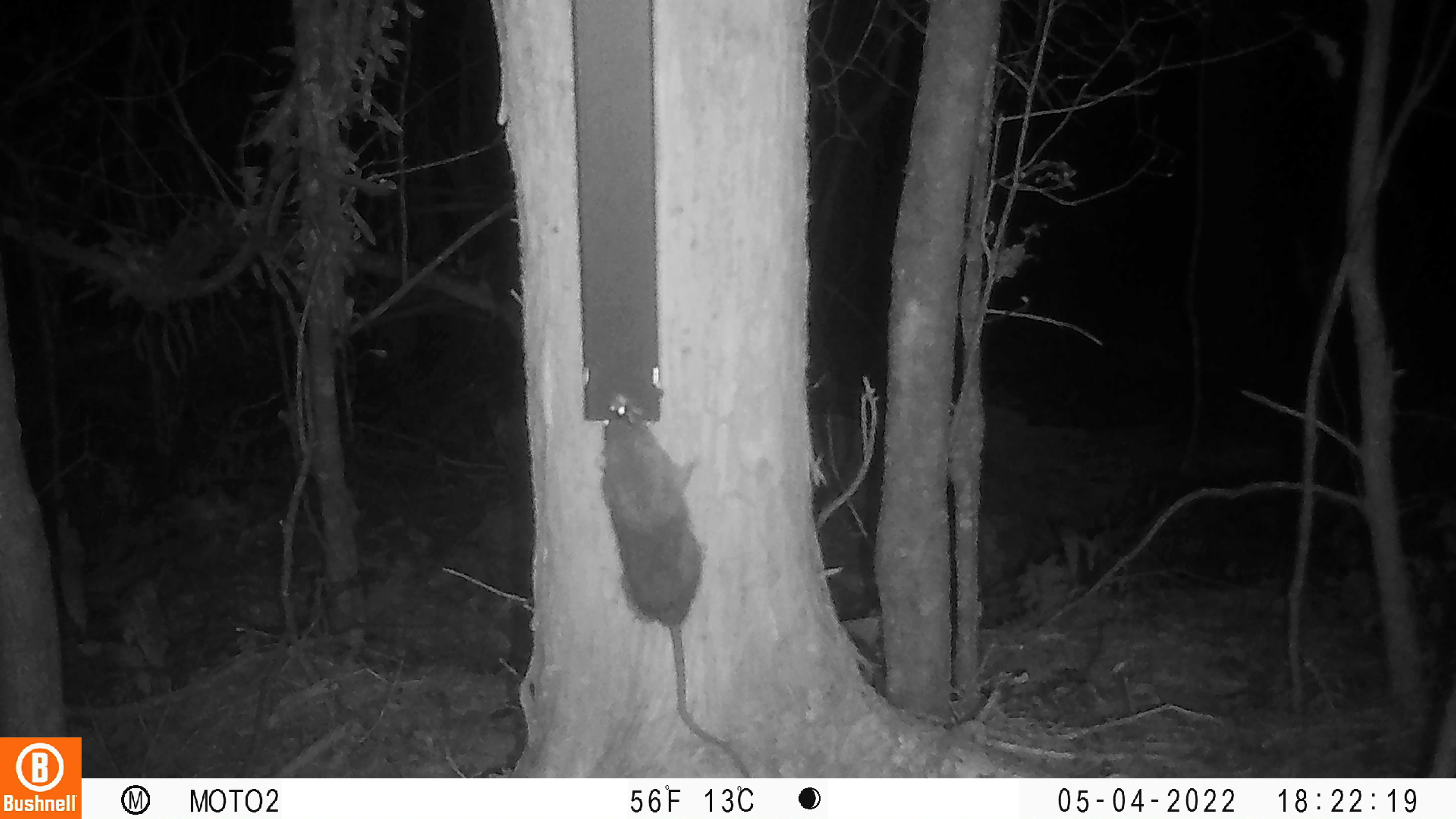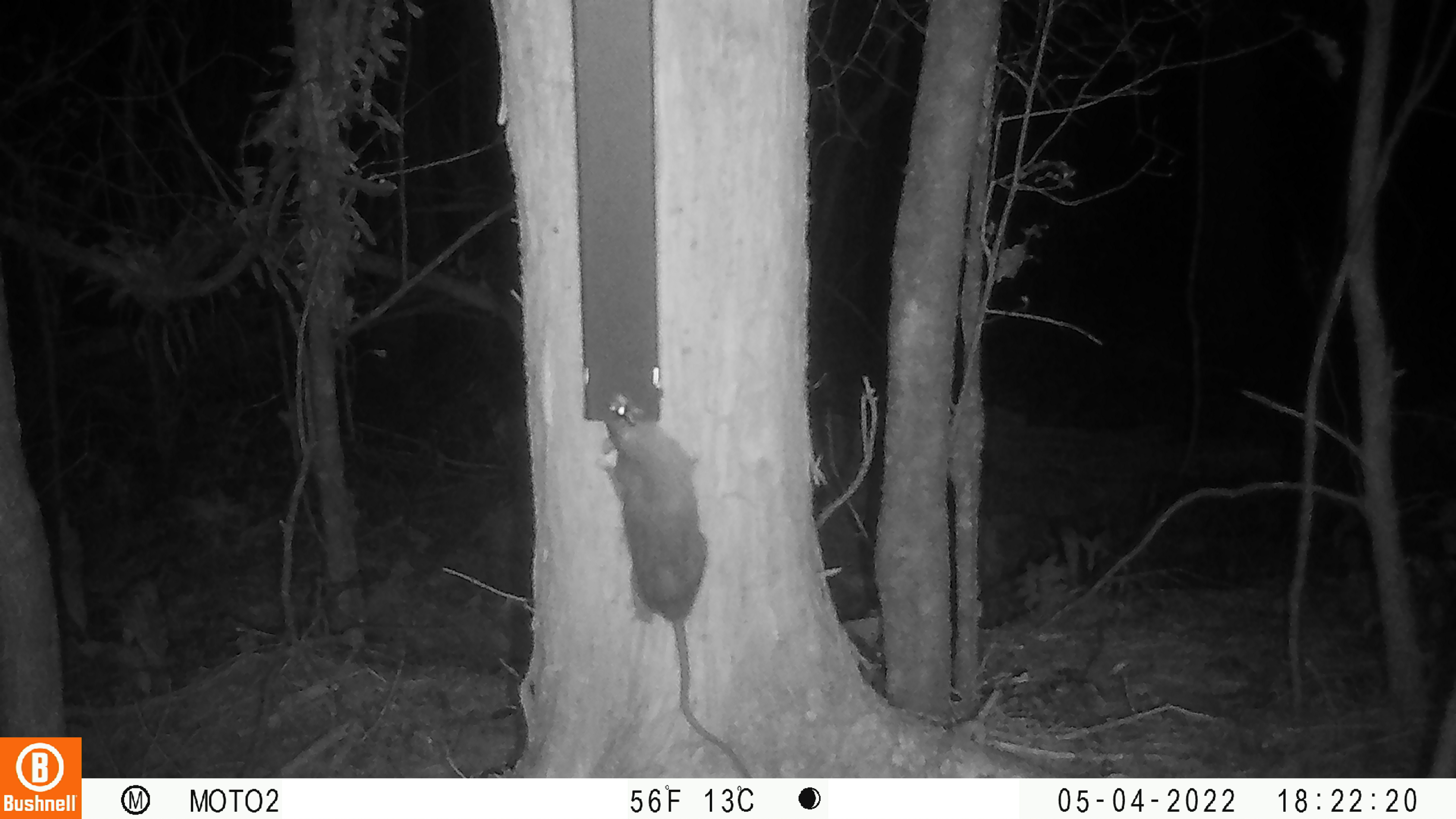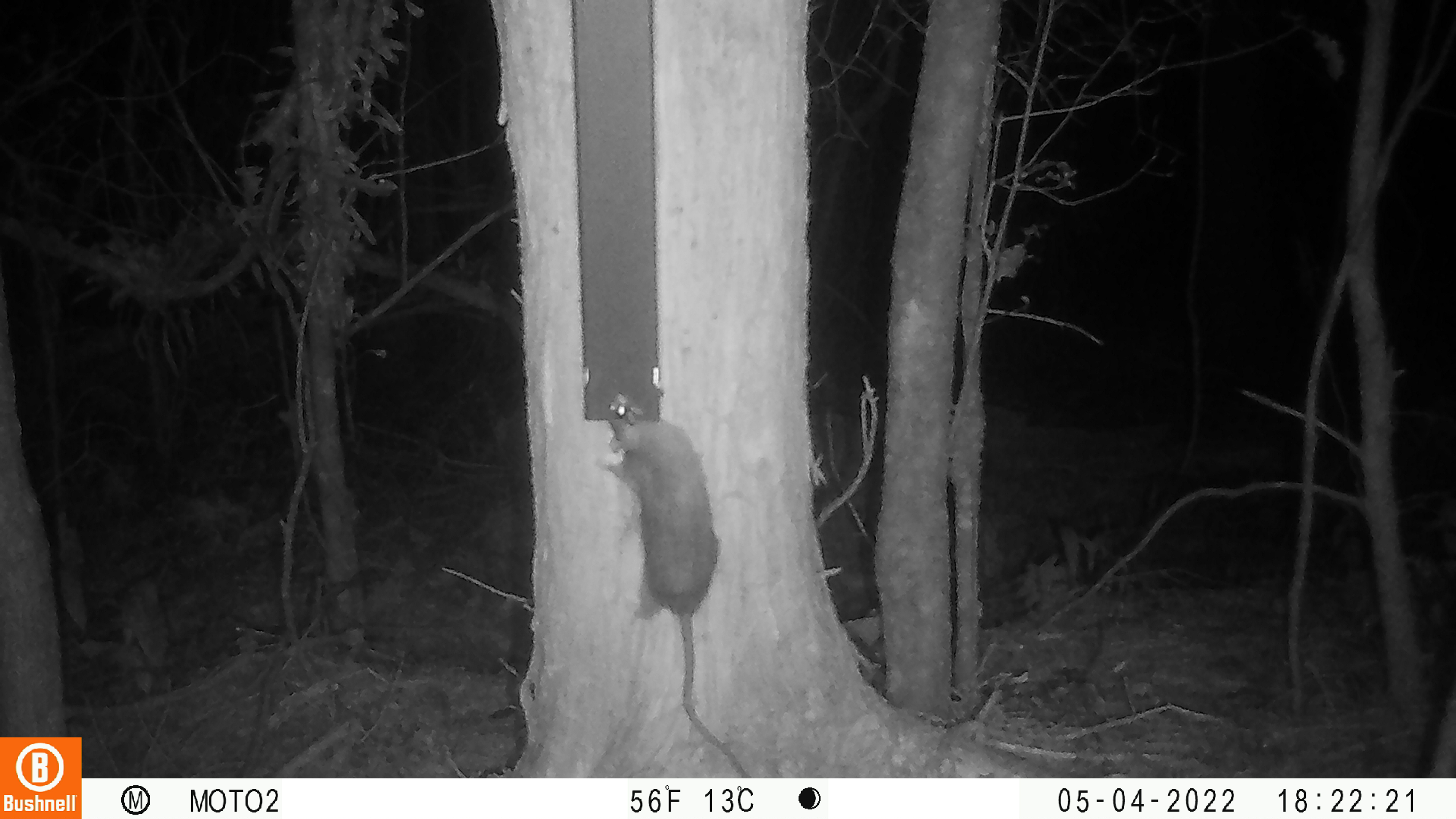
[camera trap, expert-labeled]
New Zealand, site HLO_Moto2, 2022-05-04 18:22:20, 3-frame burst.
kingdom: Animalia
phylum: Chordata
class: Mammalia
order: Rodentia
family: Muridae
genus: Rattus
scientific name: Rattus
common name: rat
Rat (Rattus).